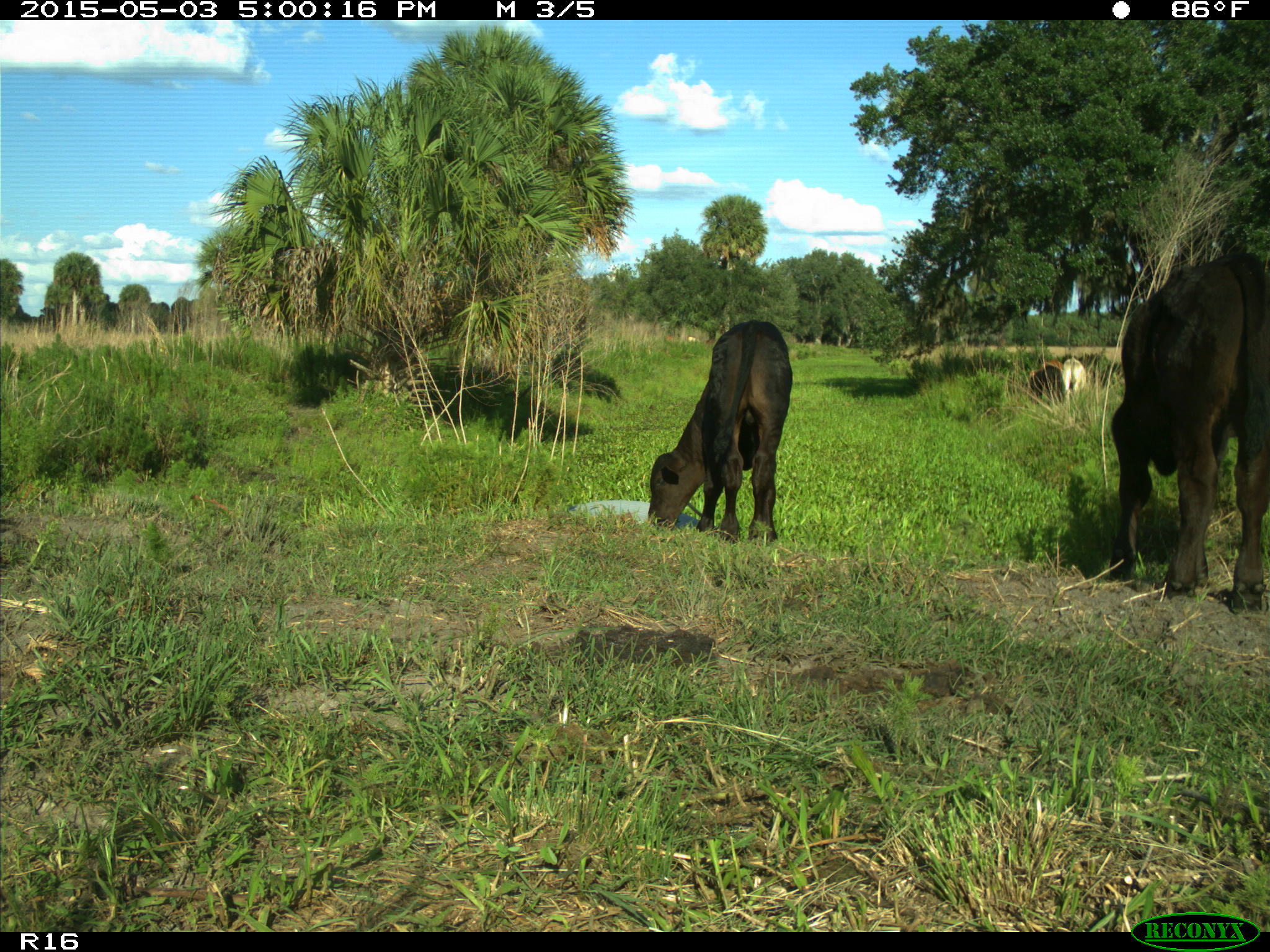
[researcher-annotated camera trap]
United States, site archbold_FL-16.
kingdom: Animalia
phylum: Chordata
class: Mammalia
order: Artiodactyla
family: Bovidae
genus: Bos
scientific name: Bos taurus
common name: domestic cow